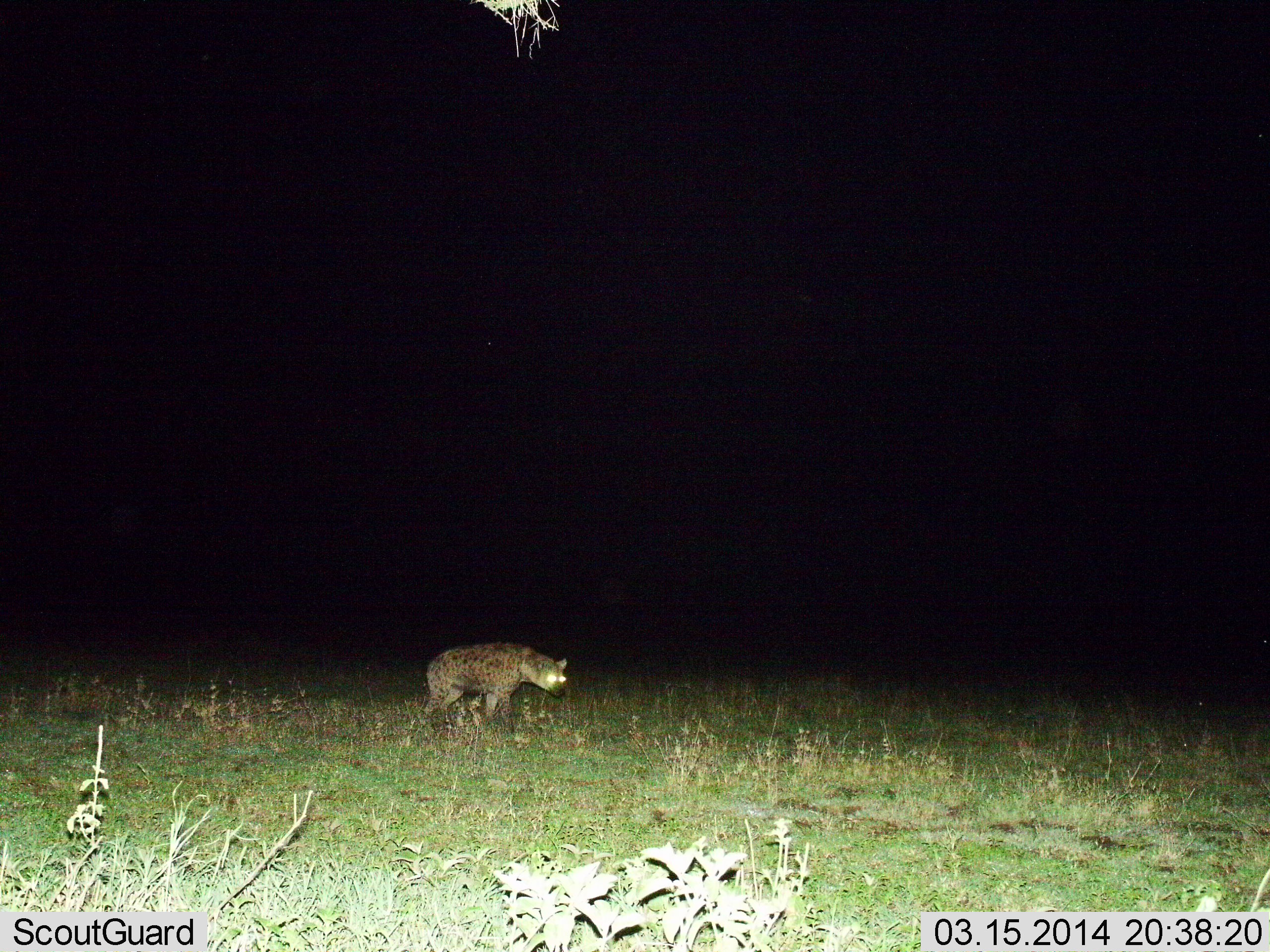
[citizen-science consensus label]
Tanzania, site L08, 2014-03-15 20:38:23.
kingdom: Animalia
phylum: Chordata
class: Mammalia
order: Carnivora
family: Hyaenidae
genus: Crocuta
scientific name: Crocuta crocuta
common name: spotted hyena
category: hyenaspotted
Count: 1.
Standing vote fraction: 40%.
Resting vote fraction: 0%.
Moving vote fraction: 60%.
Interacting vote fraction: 0%.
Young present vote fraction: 0%.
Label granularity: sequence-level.